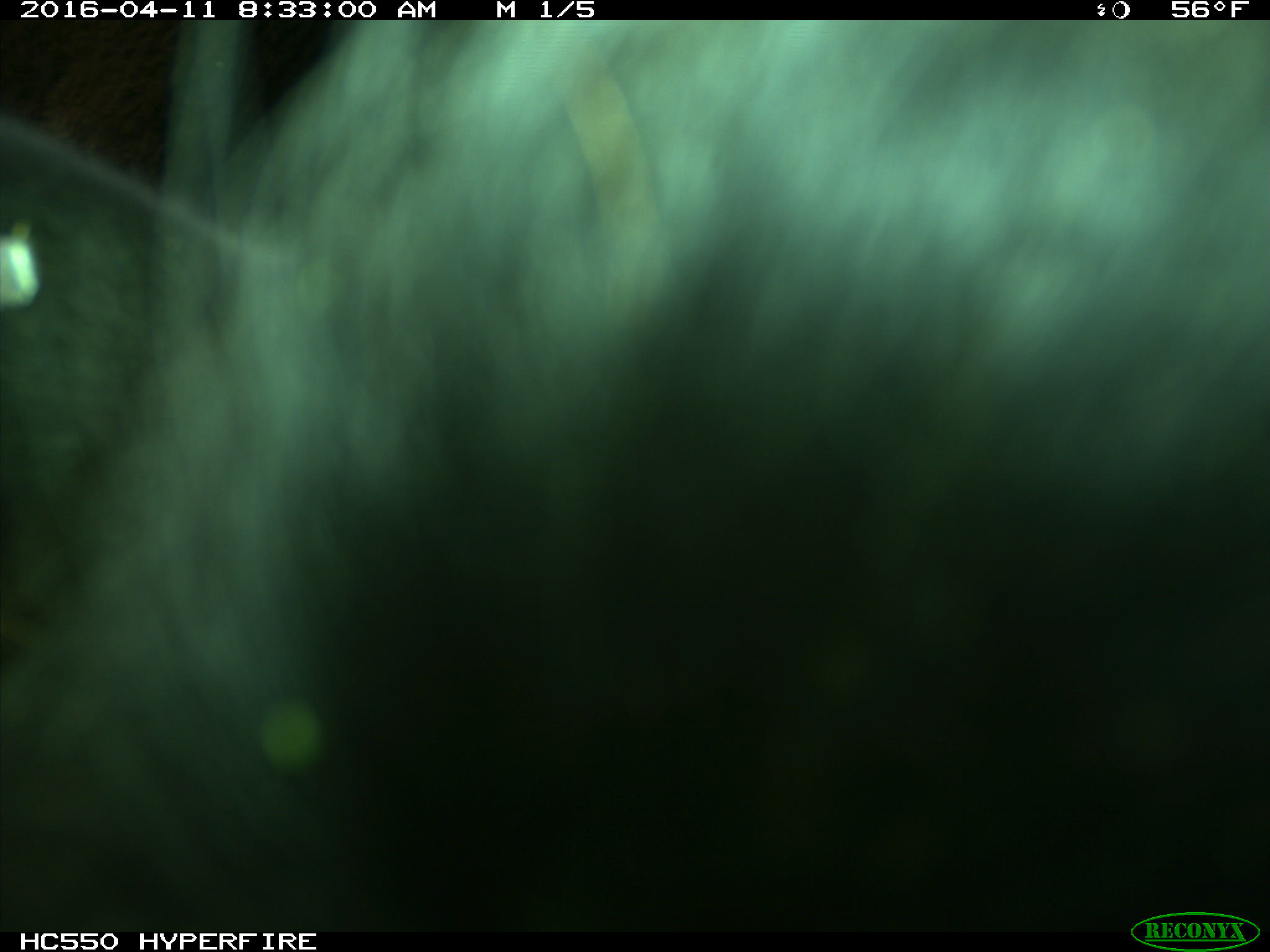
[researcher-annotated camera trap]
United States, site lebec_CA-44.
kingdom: Animalia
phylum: Chordata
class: Mammalia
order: Artiodactyla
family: Bovidae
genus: Bos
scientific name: Bos taurus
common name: domestic cow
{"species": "Bos taurus (domestic cow)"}